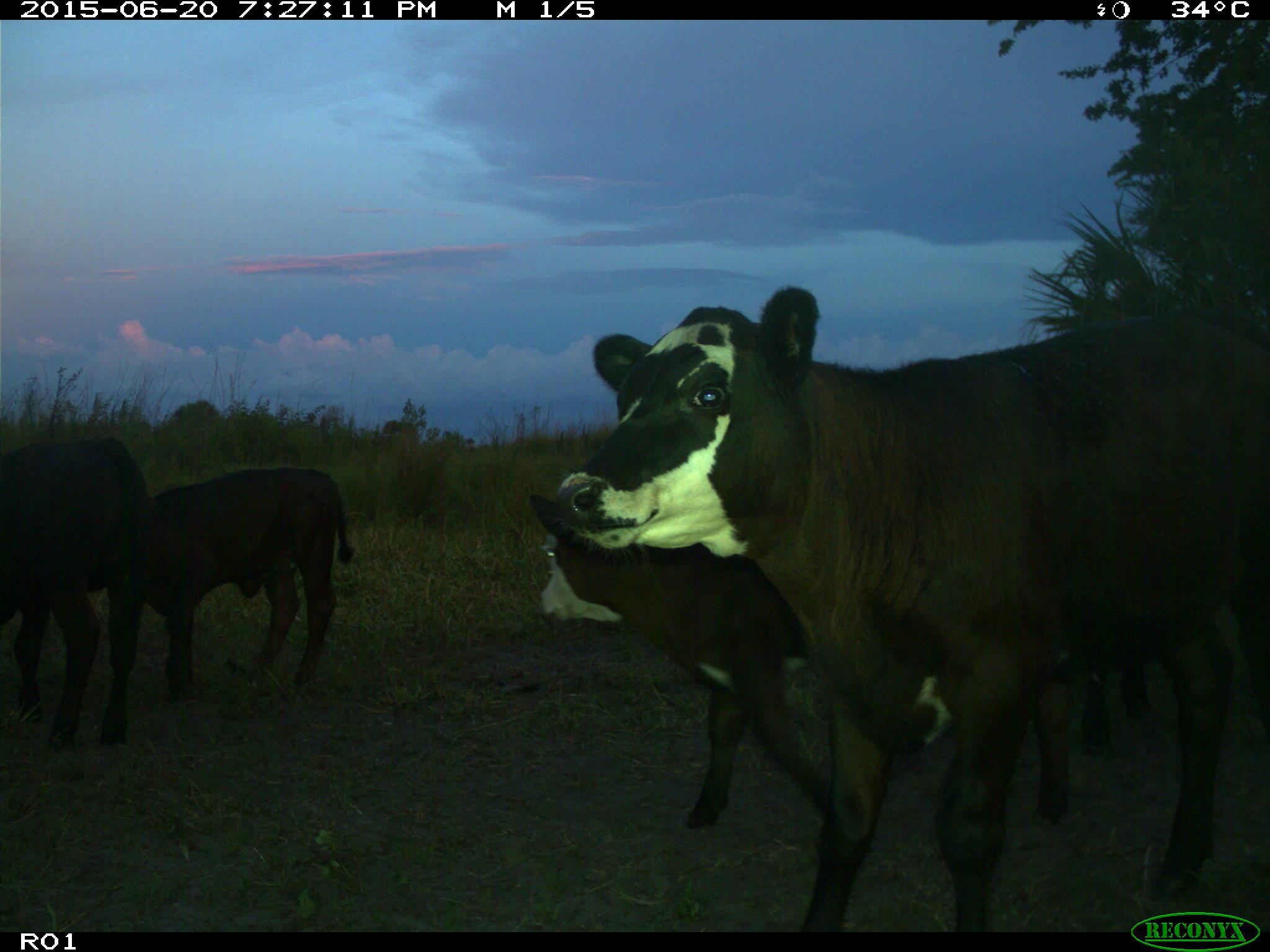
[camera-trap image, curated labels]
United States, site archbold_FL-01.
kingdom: Animalia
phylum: Chordata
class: Mammalia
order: Artiodactyla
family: Bovidae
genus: Bos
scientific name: Bos taurus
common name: domestic cow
Bos taurus (domestic cow).